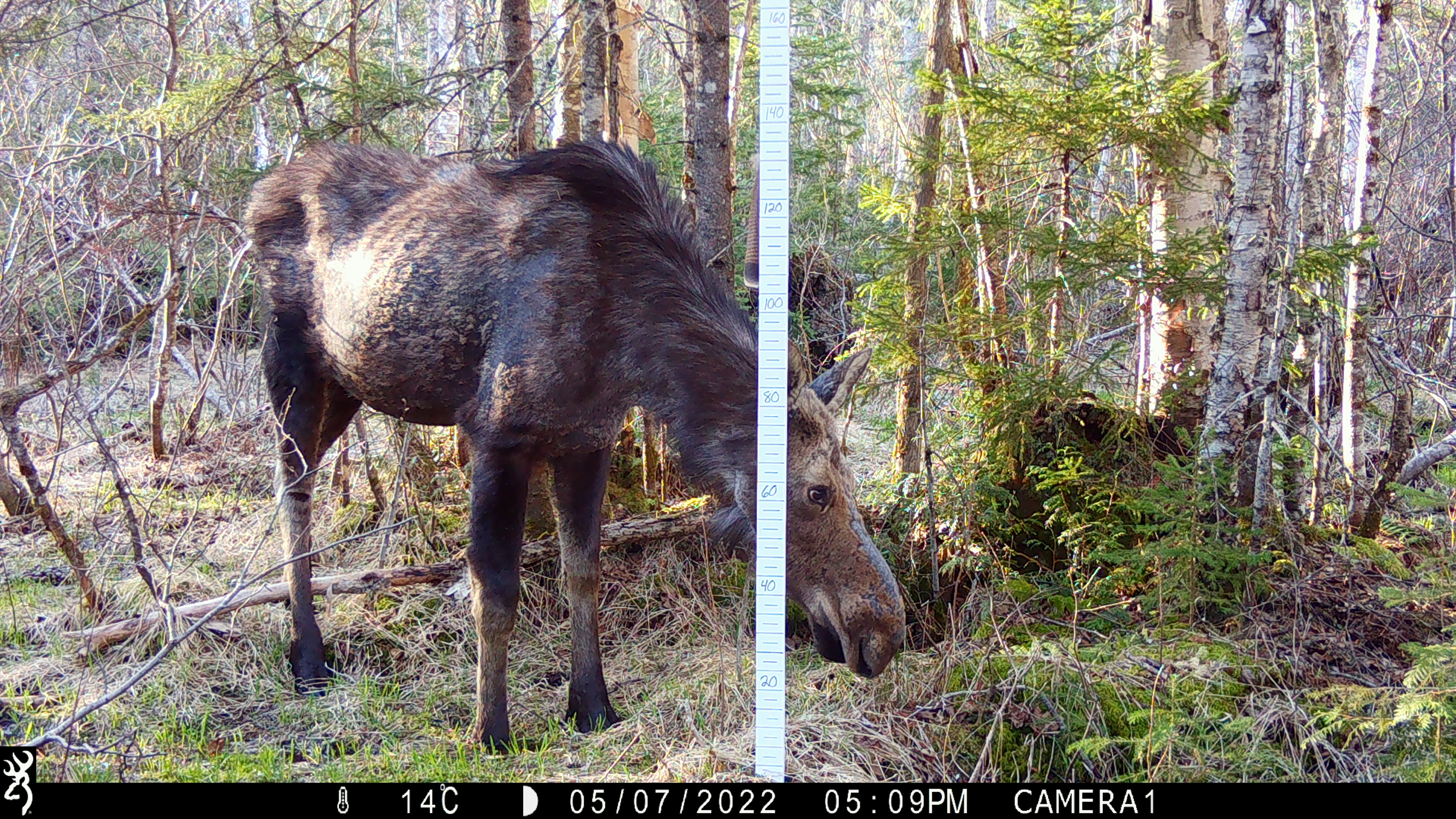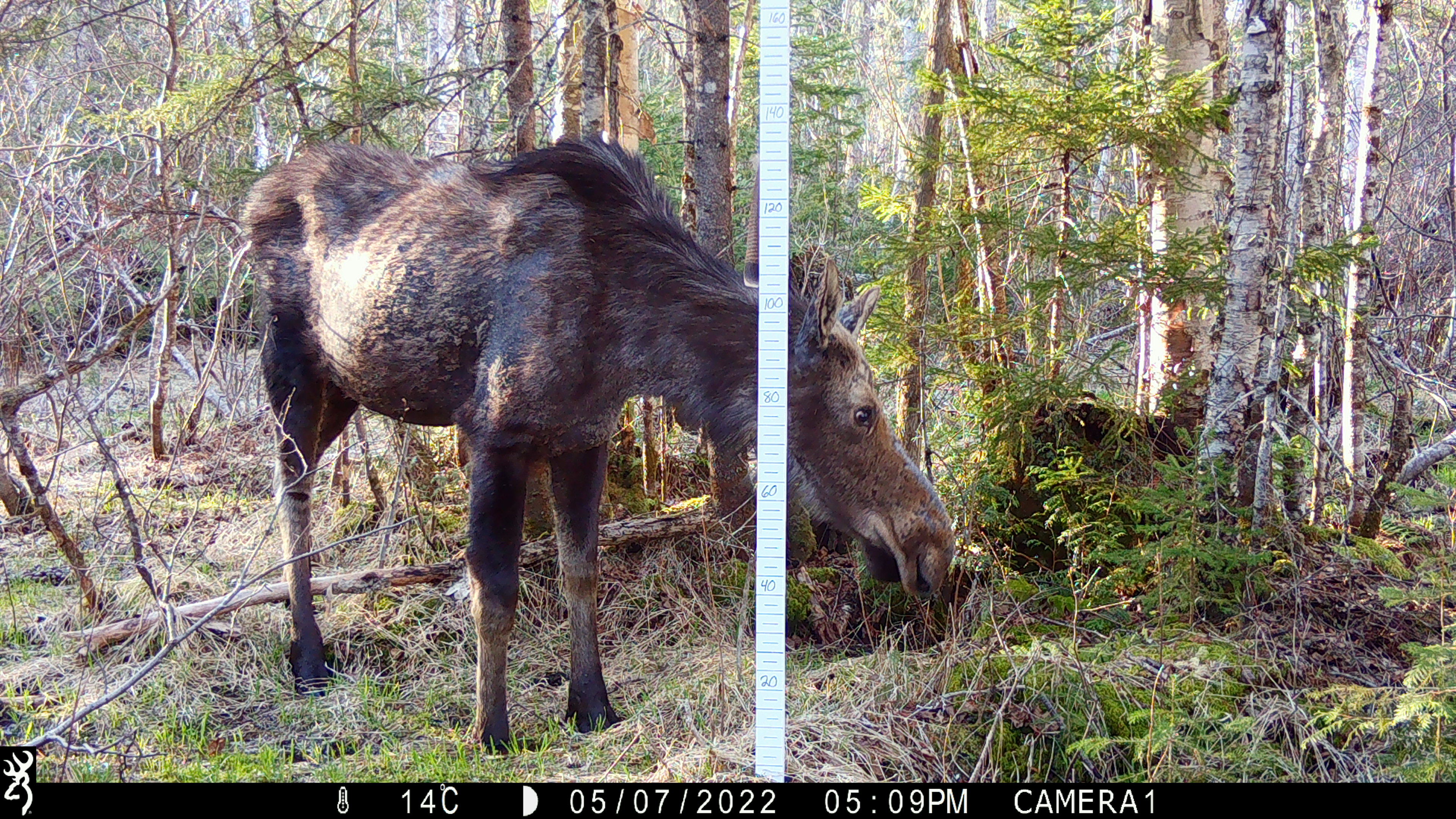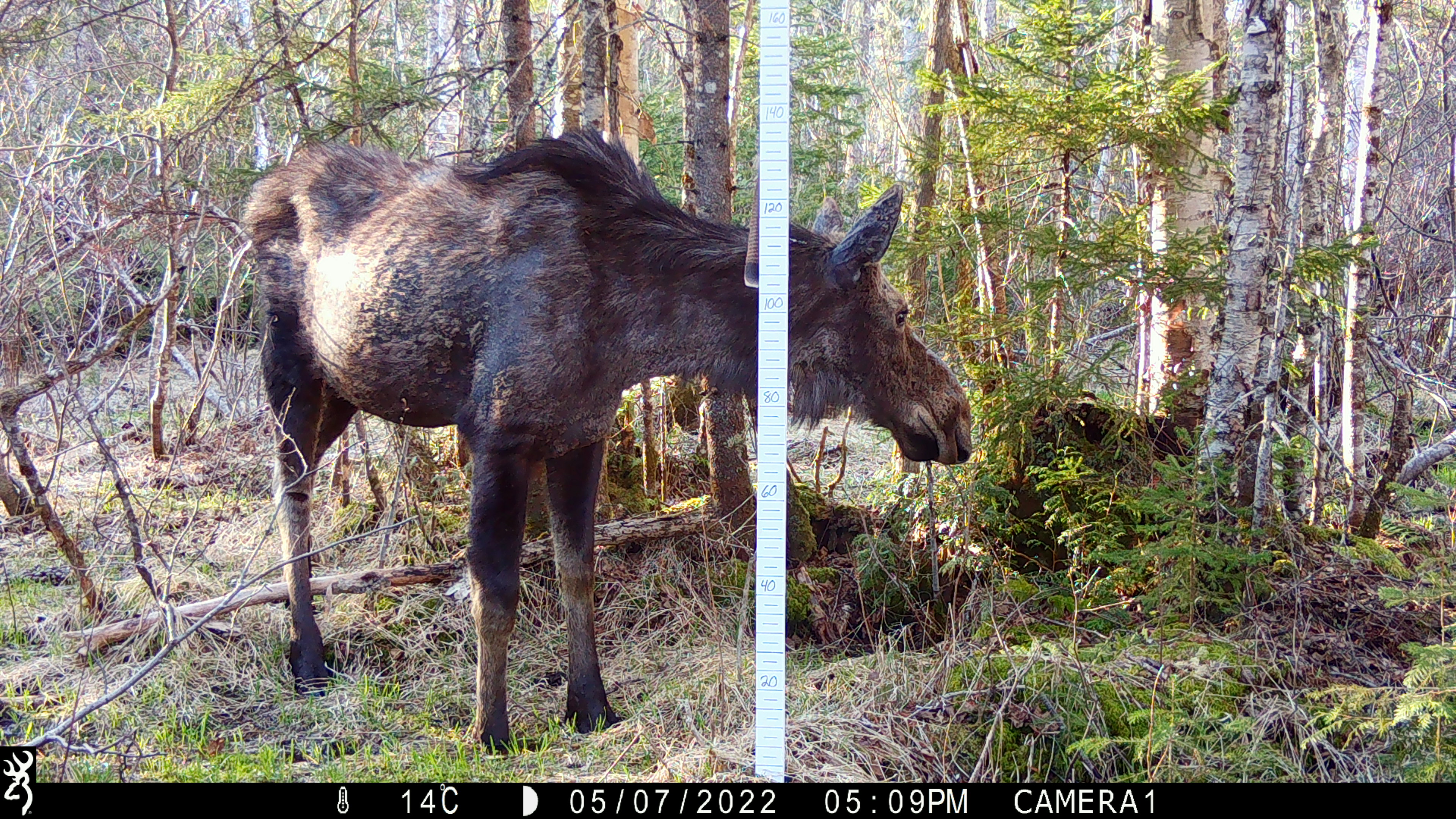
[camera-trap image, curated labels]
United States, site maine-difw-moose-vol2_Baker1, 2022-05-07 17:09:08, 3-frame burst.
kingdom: Animalia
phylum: Chordata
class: Mammalia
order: Artiodactyla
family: Cervidae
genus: Alces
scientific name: Alces alces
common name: moose